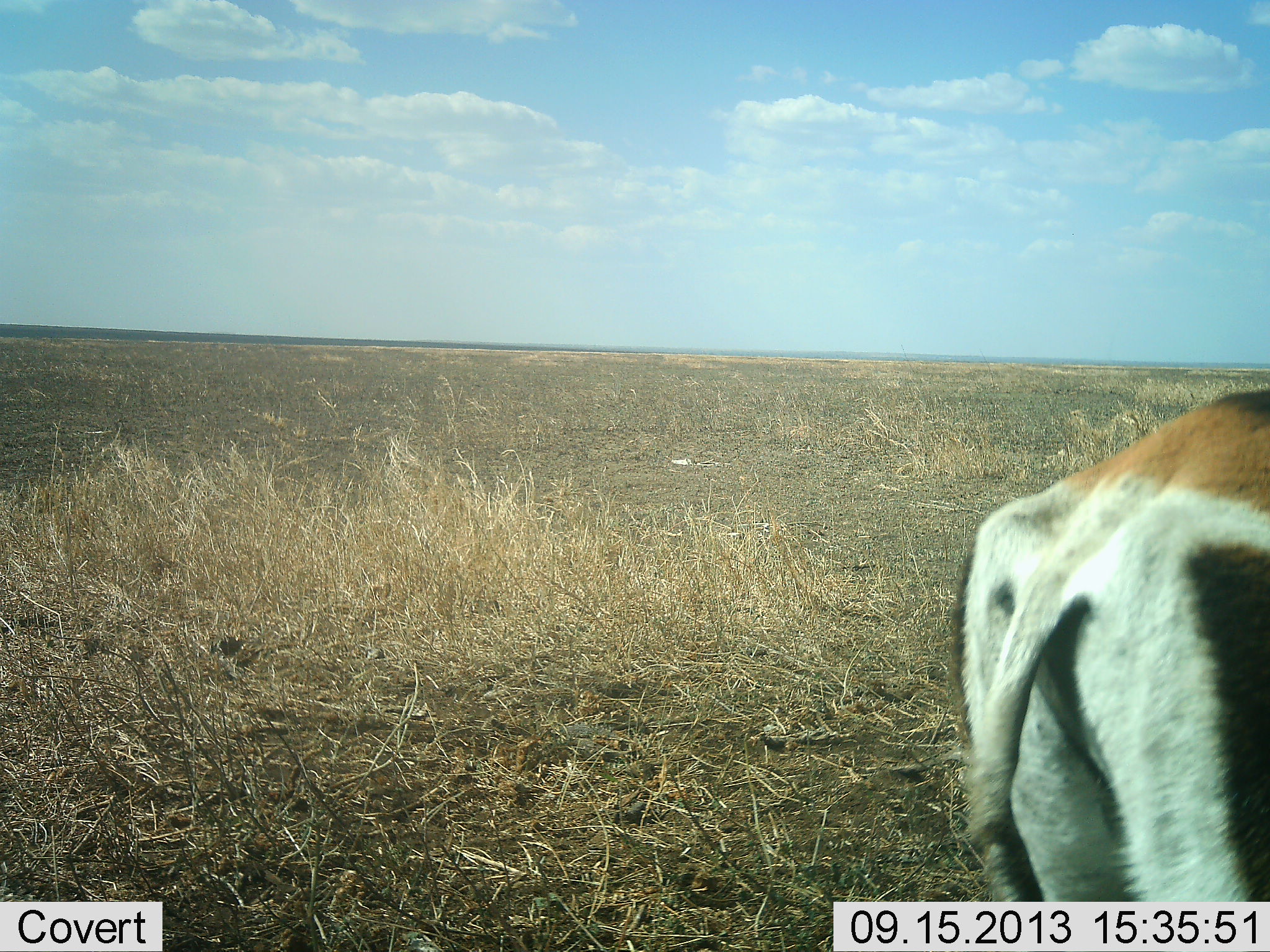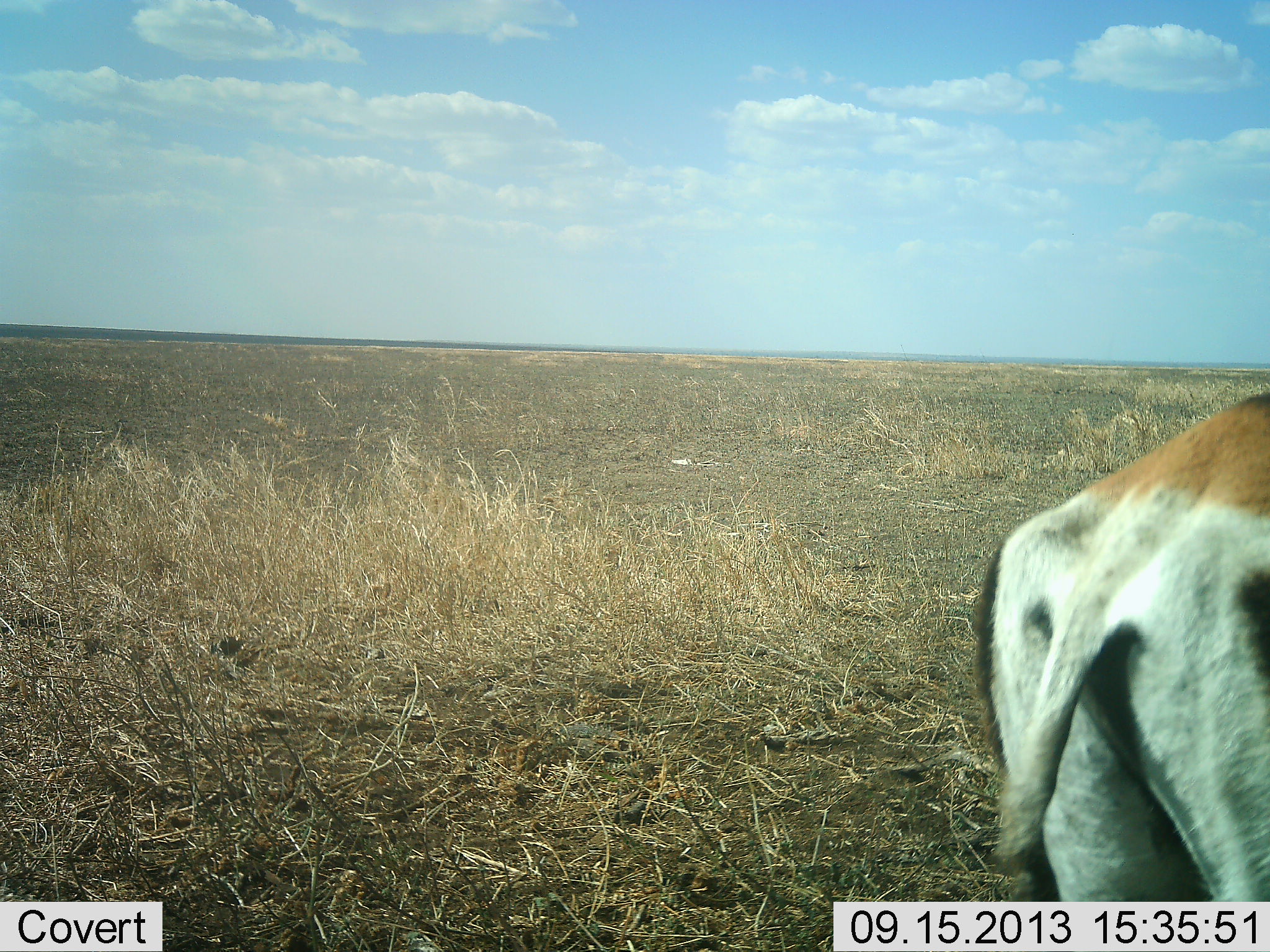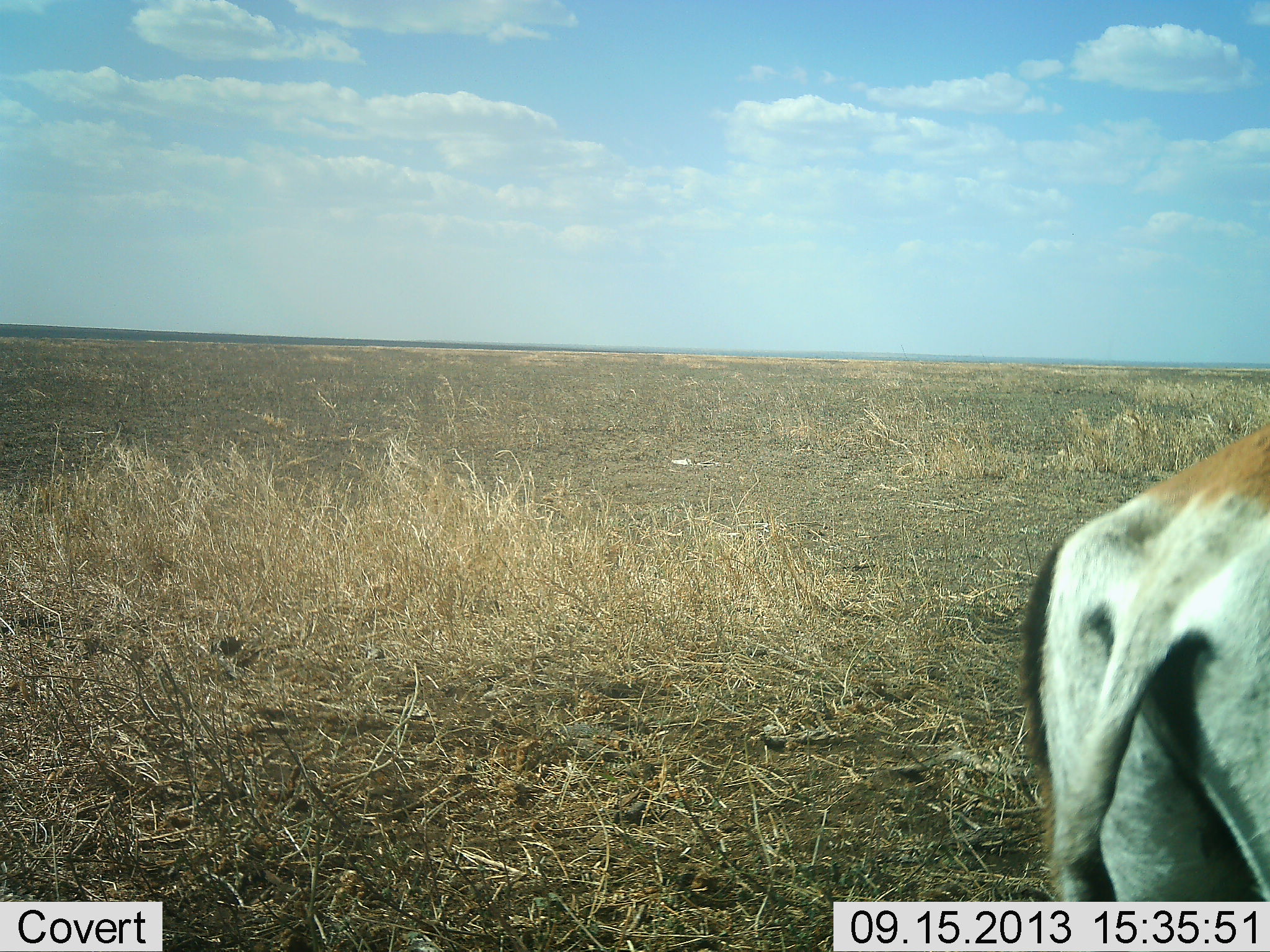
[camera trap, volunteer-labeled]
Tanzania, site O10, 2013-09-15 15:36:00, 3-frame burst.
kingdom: Animalia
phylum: Chordata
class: Mammalia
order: Artiodactyla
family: Bovidae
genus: Nanger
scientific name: Nanger granti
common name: grant's gazelle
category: gazellegrants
Gazellegrants (grant's gazelle) (Nanger granti), count 1. Behavior (volunteer vote fractions): standing 100%, resting 0%, moving 6%, interacting 0%. Young present (vote fraction): 0%. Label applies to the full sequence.